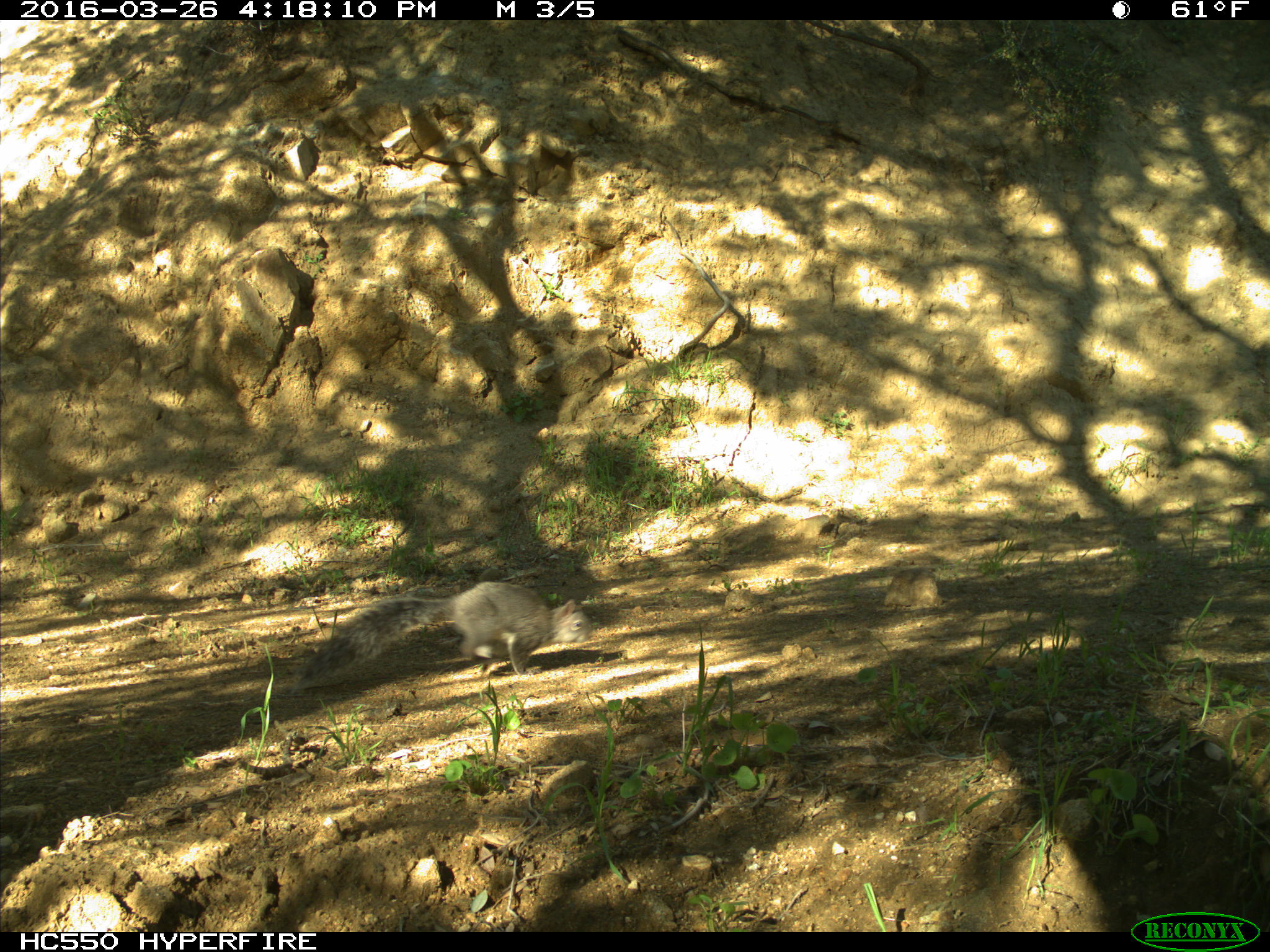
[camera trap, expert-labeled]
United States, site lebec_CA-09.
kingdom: Animalia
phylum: Chordata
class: Mammalia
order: Rodentia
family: Sciuridae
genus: Sciurus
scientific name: Sciurus carolinensis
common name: eastern gray squirrel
Sciurus carolinensis (eastern gray squirrel).